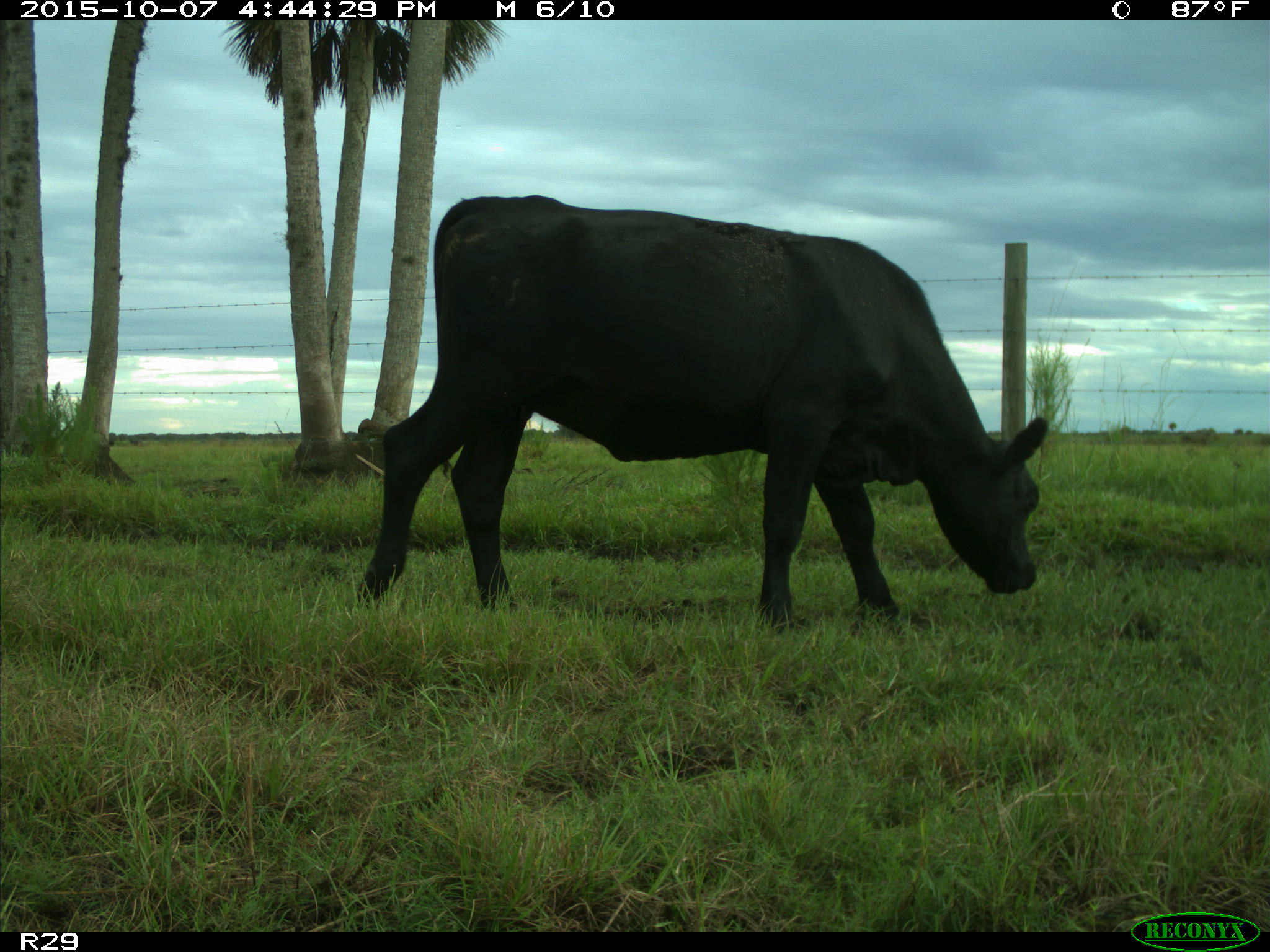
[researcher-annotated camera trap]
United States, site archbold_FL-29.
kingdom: Animalia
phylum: Chordata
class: Mammalia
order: Artiodactyla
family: Bovidae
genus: Bos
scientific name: Bos taurus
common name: domestic cow